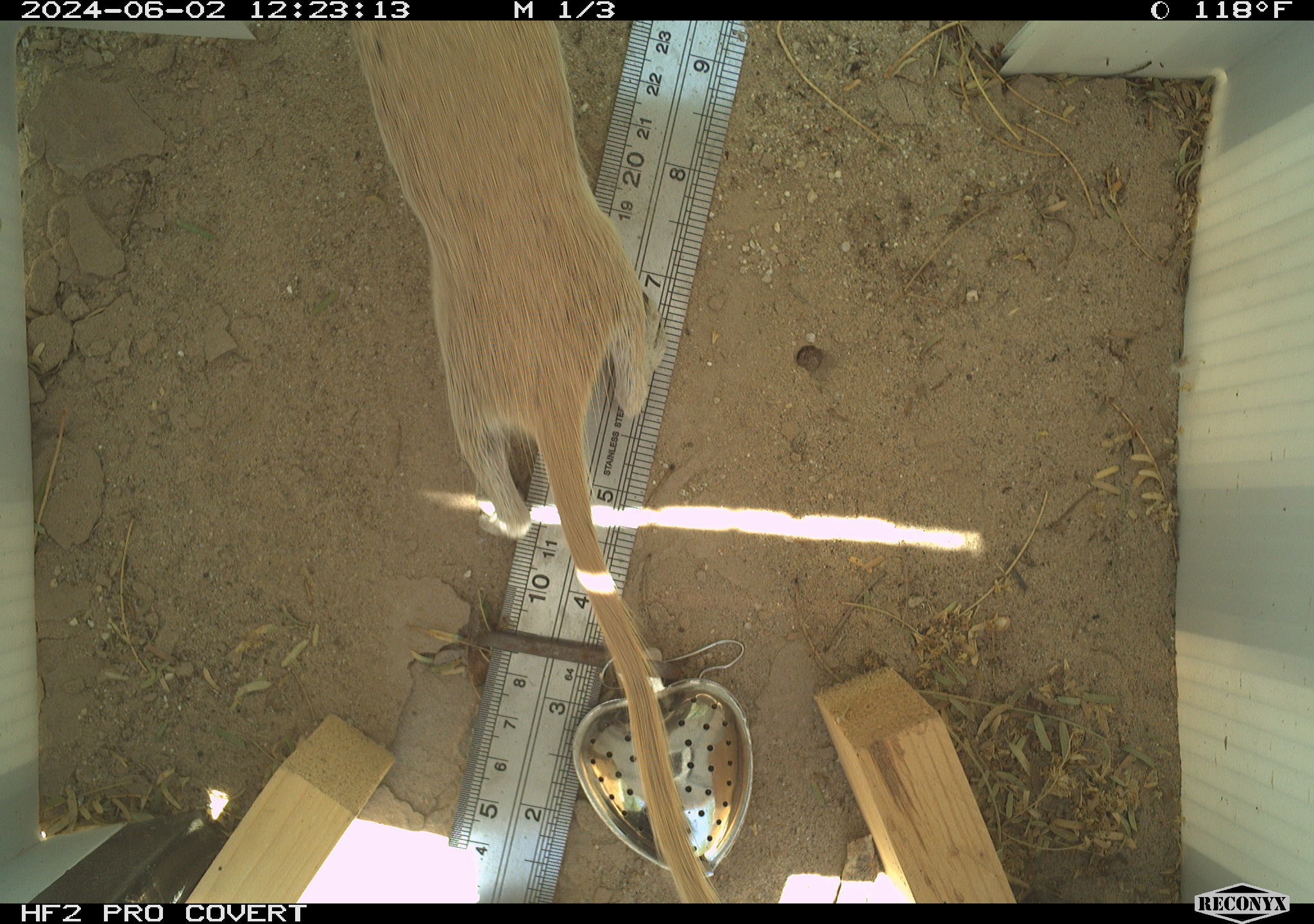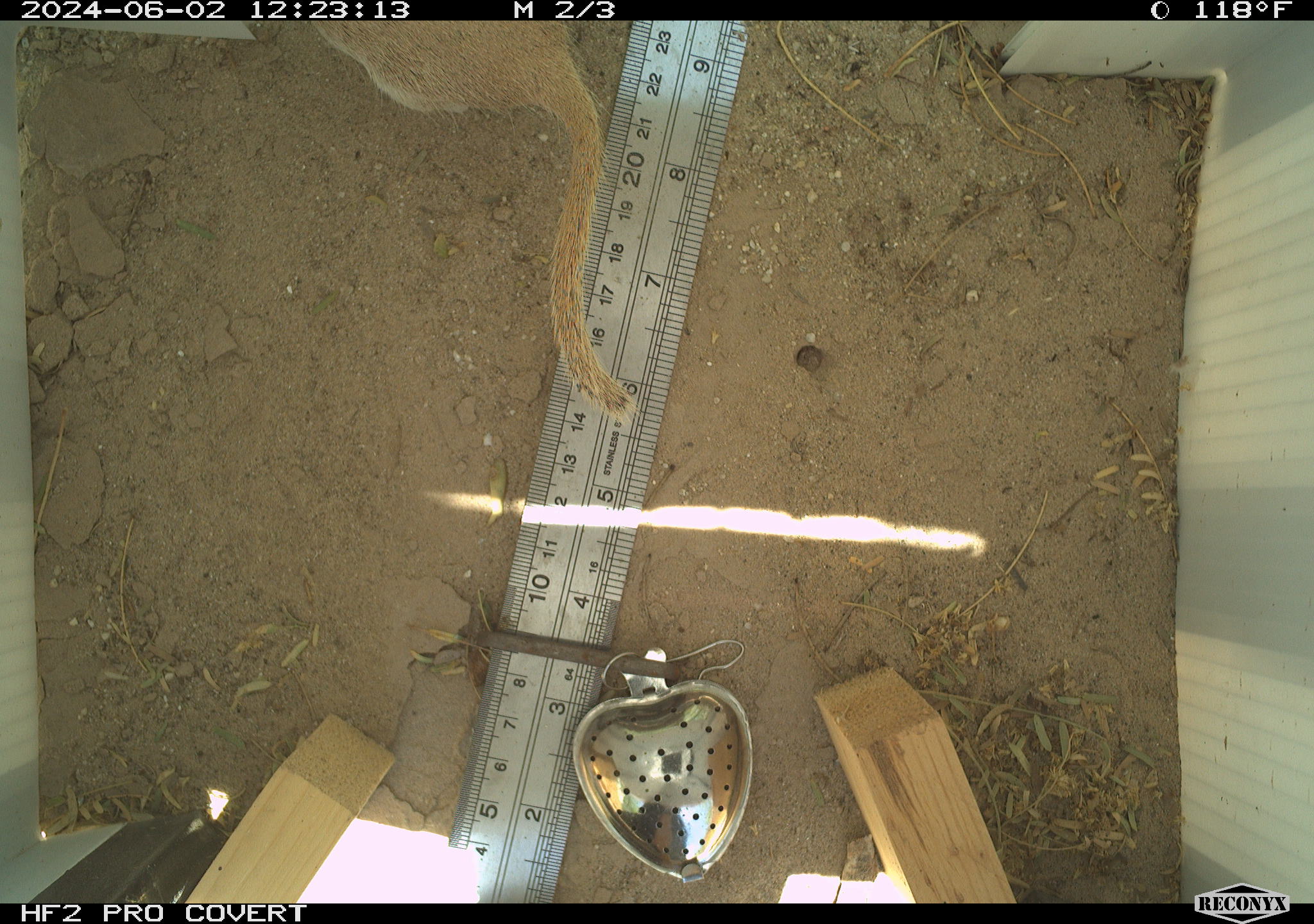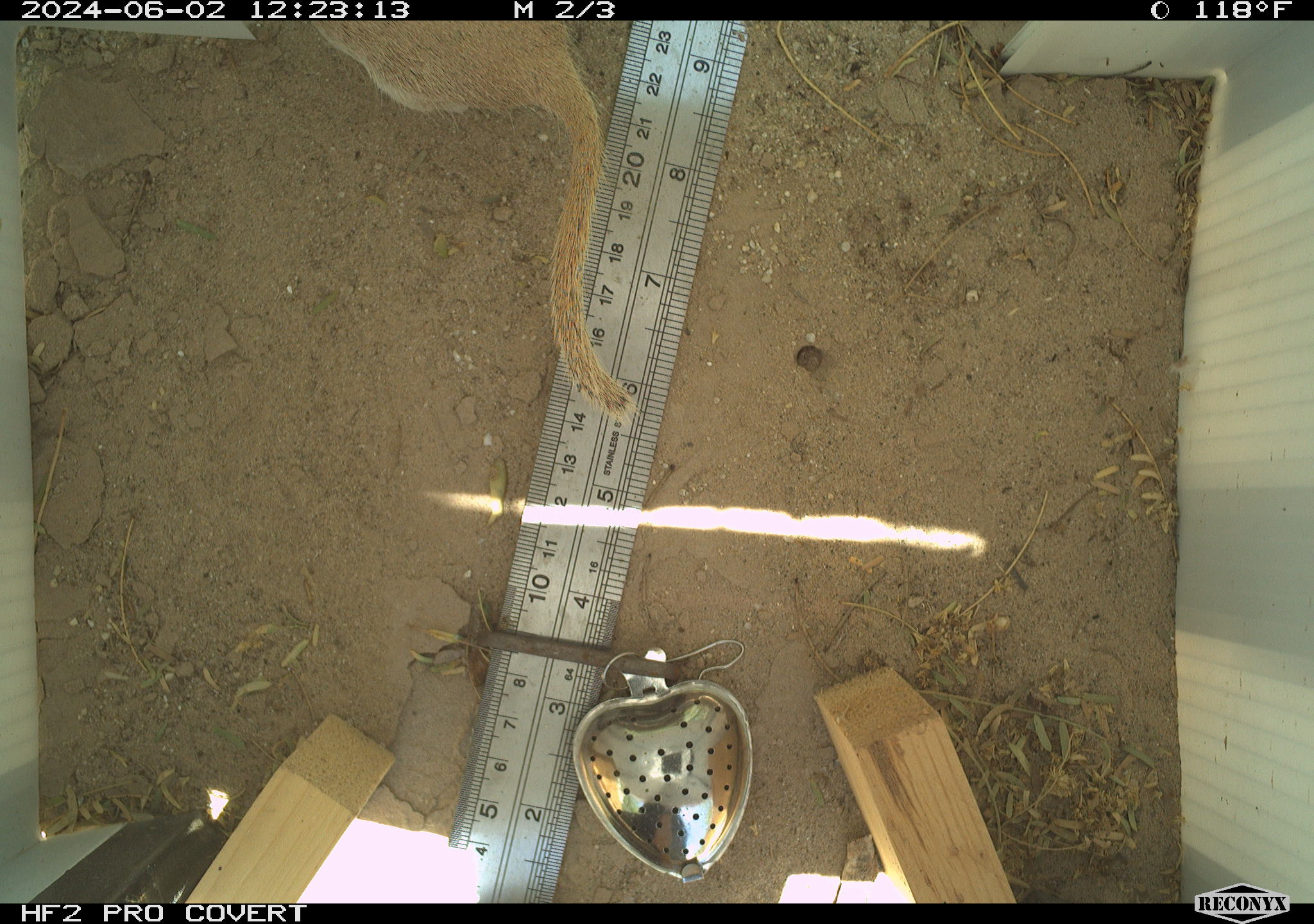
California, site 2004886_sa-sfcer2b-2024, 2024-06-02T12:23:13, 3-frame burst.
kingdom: Animalia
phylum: Chordata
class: Mammalia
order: Rodentia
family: Sciuridae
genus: Xerospermophilus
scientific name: Xerospermophilus tereticaudus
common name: round-tailed ground squirrel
Round-tailed ground squirrel (Xerospermophilus tereticaudus).